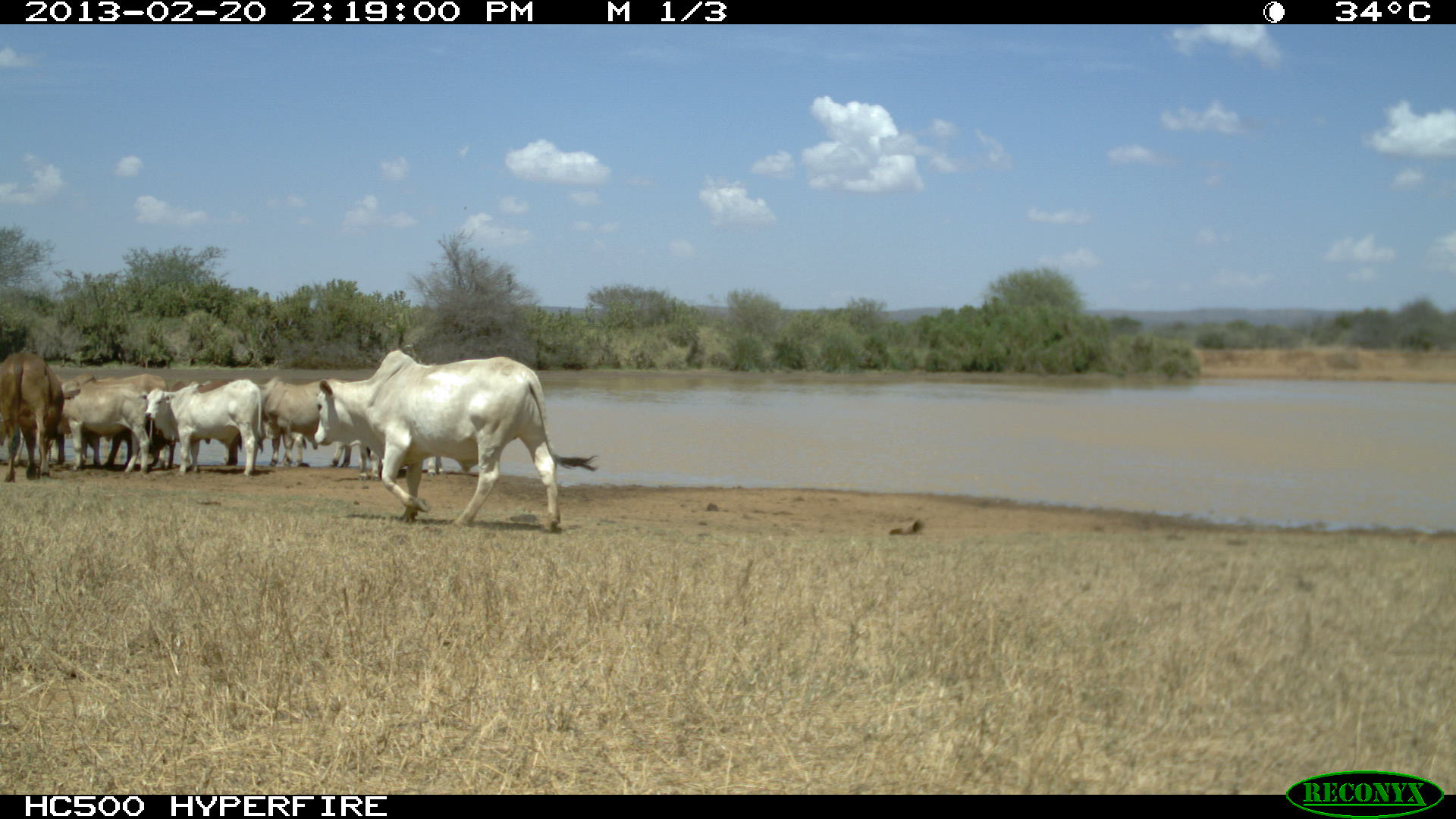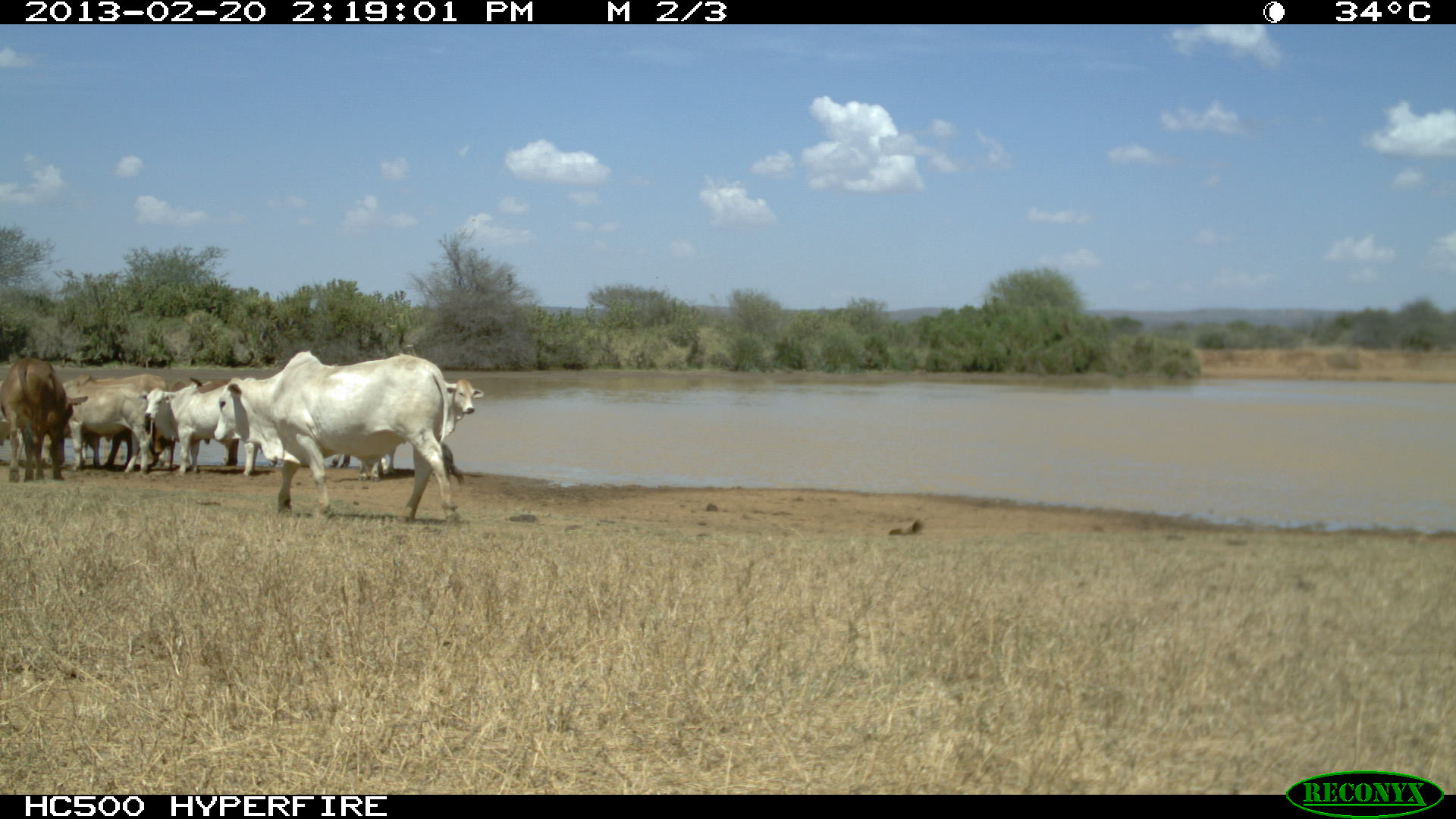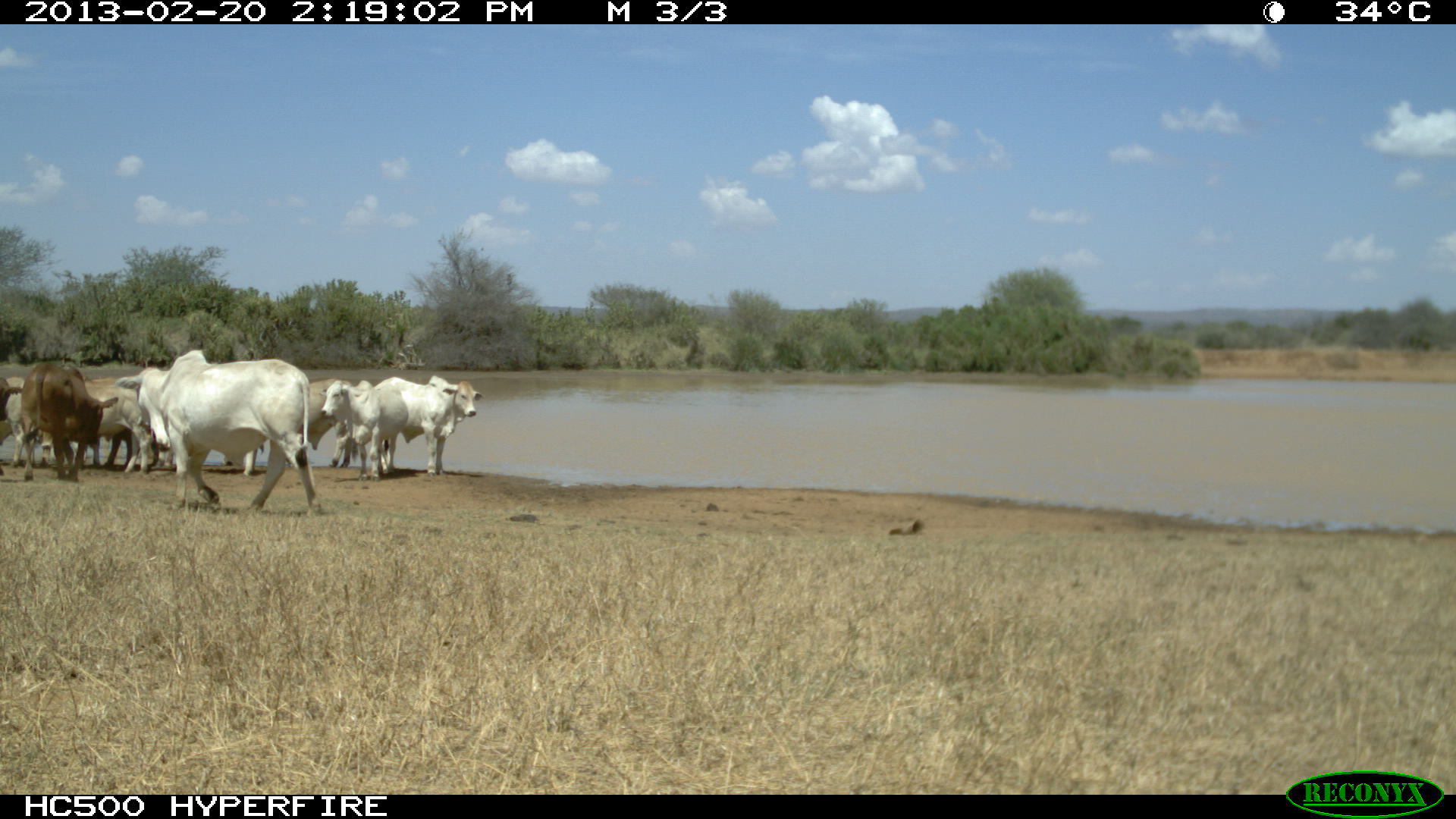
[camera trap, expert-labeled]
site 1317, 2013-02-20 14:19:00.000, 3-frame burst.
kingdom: Animalia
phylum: Chordata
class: Mammalia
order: Artiodactyla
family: Bovidae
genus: Bos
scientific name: Bos taurus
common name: domestic cattle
Bos taurus (domestic cattle), count 9.